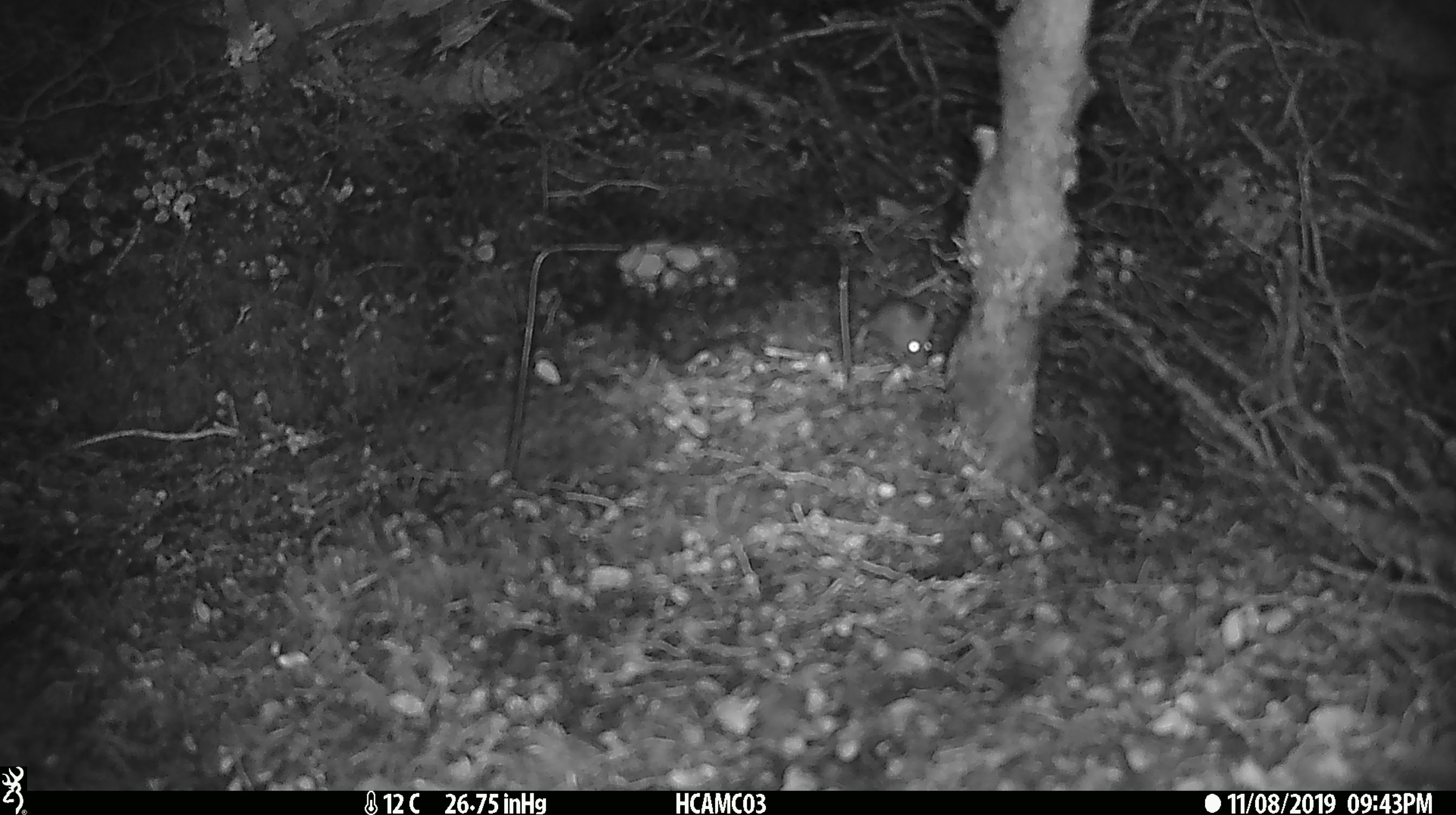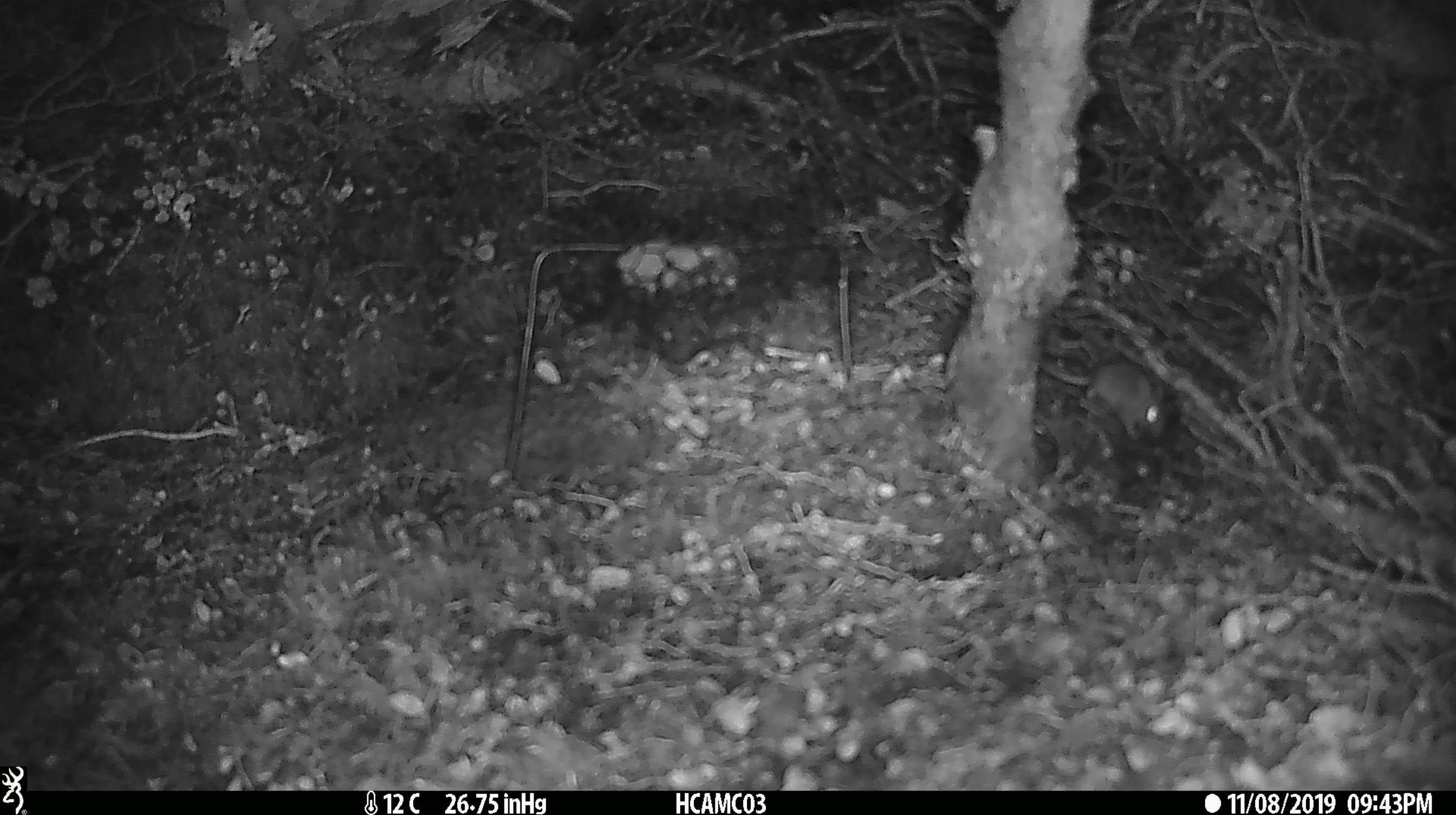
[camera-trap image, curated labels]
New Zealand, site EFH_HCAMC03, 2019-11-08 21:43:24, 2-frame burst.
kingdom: Animalia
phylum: Chordata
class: Mammalia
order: Rodentia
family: Muridae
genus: Mus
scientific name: Mus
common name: mouse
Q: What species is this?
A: Mouse (Mus).